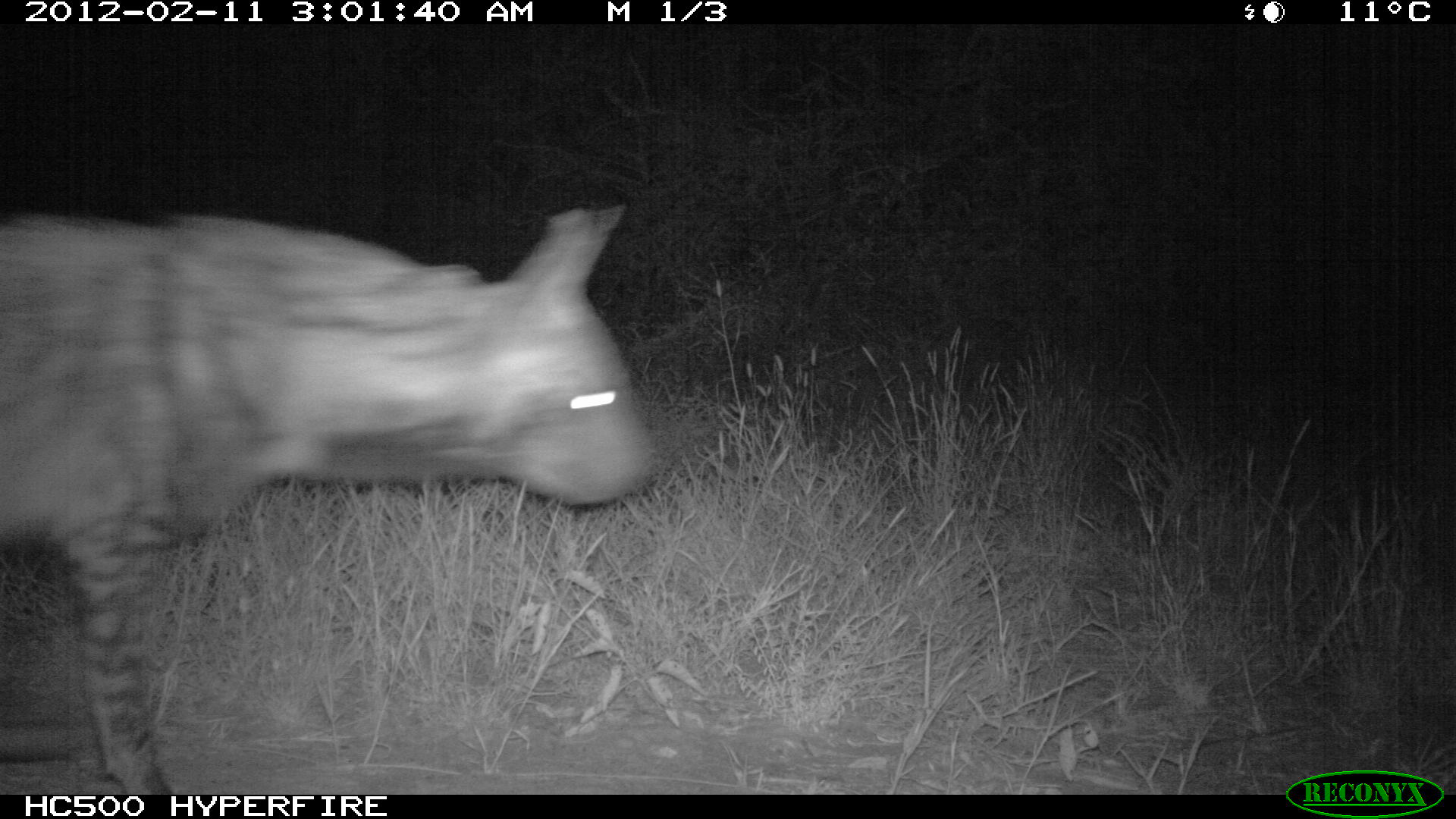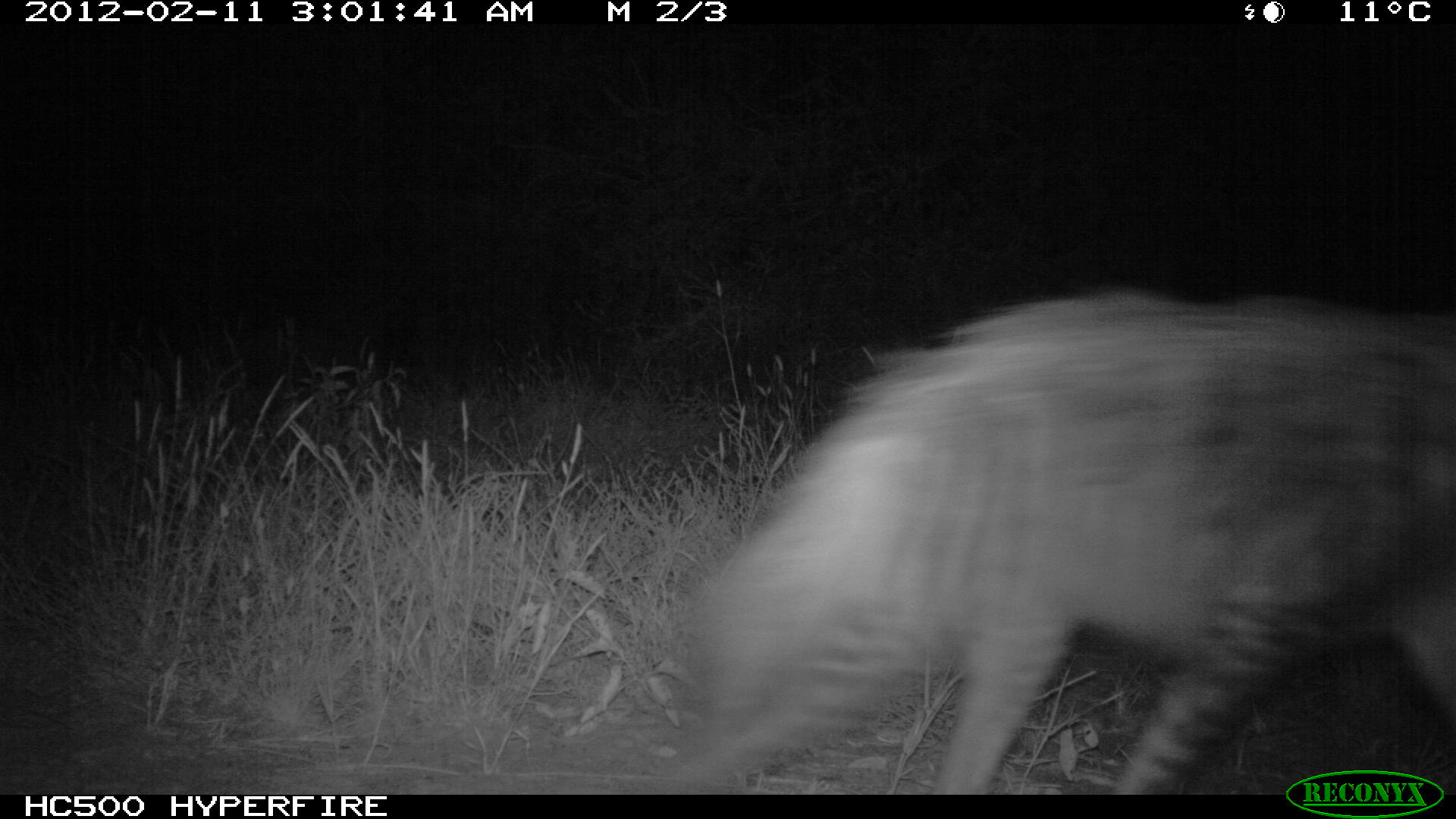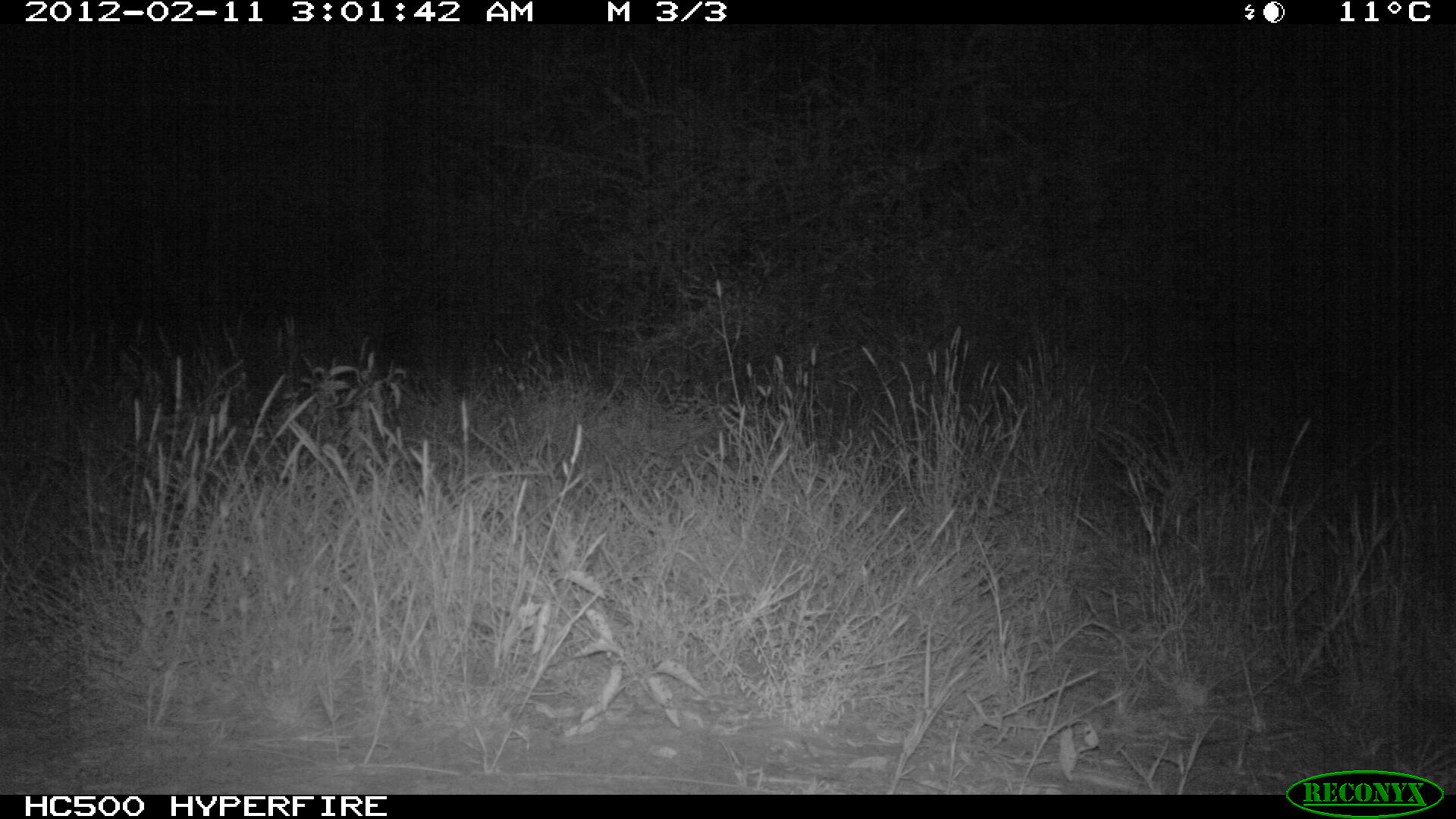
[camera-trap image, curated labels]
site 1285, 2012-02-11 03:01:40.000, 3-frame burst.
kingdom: Animalia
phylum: Chordata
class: Mammalia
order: Carnivora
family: Hyaenidae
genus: Hyaena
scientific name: Hyaena hyaena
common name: striped hyena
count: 1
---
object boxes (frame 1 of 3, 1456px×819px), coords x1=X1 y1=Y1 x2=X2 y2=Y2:
hyaena hyaena: x1=0 y1=201 x2=661 y2=795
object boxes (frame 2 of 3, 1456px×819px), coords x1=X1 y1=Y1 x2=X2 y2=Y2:
hyaena hyaena: x1=688 y1=281 x2=1450 y2=792